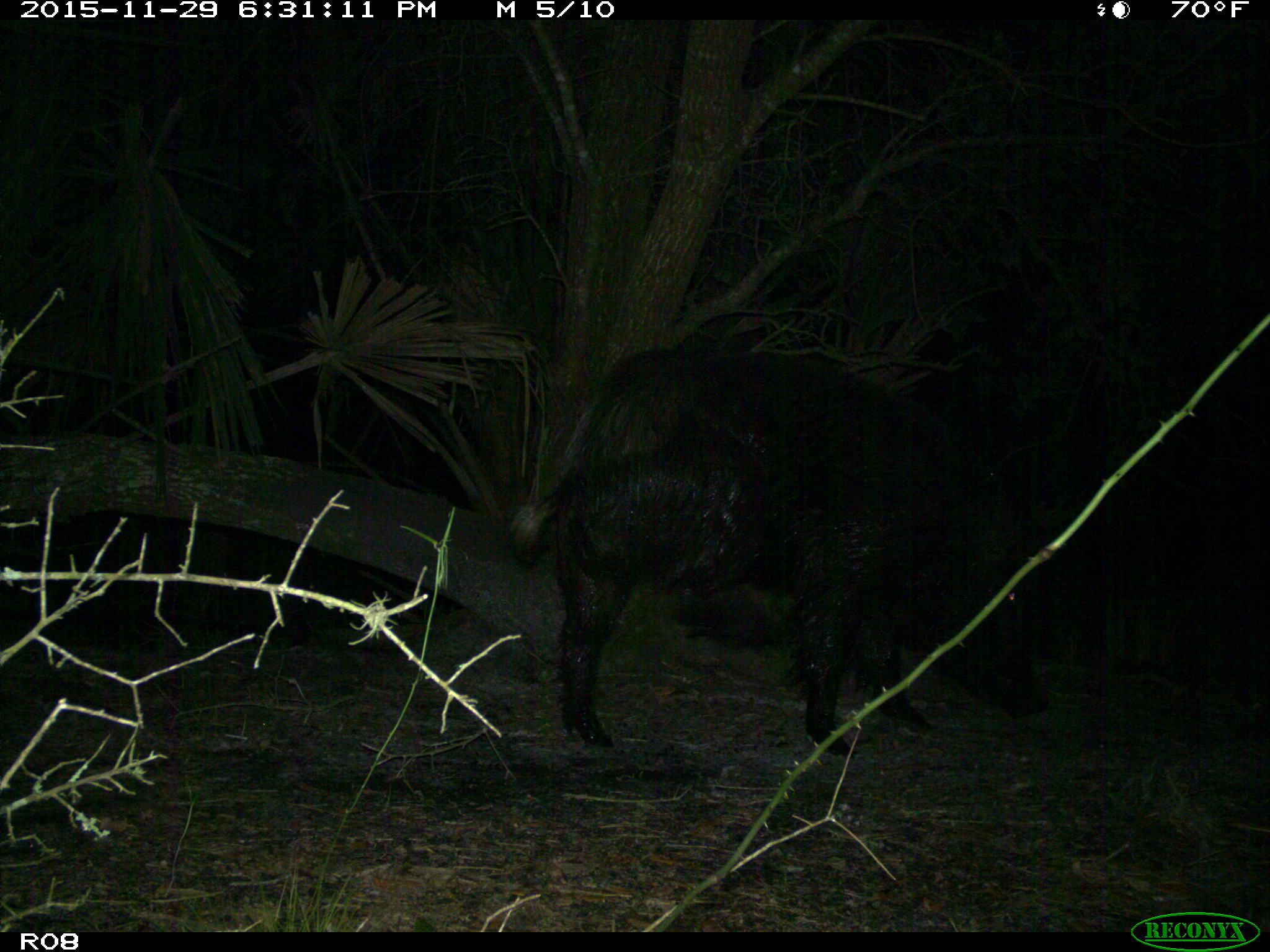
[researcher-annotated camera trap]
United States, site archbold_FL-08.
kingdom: Animalia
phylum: Chordata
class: Mammalia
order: Artiodactyla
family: Suidae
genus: Sus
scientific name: Sus scrofa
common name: wild boar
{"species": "Sus scrofa (wild boar)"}